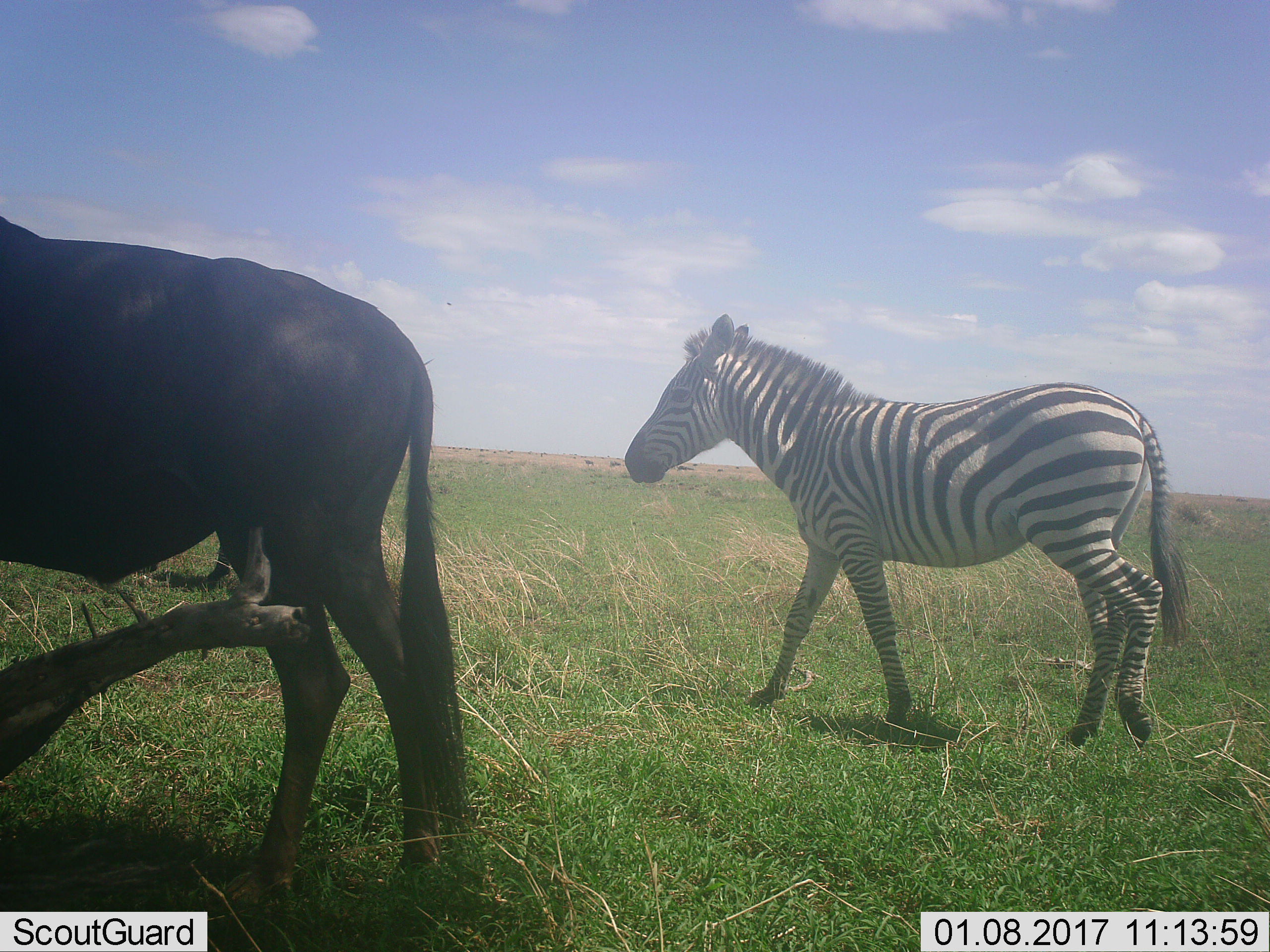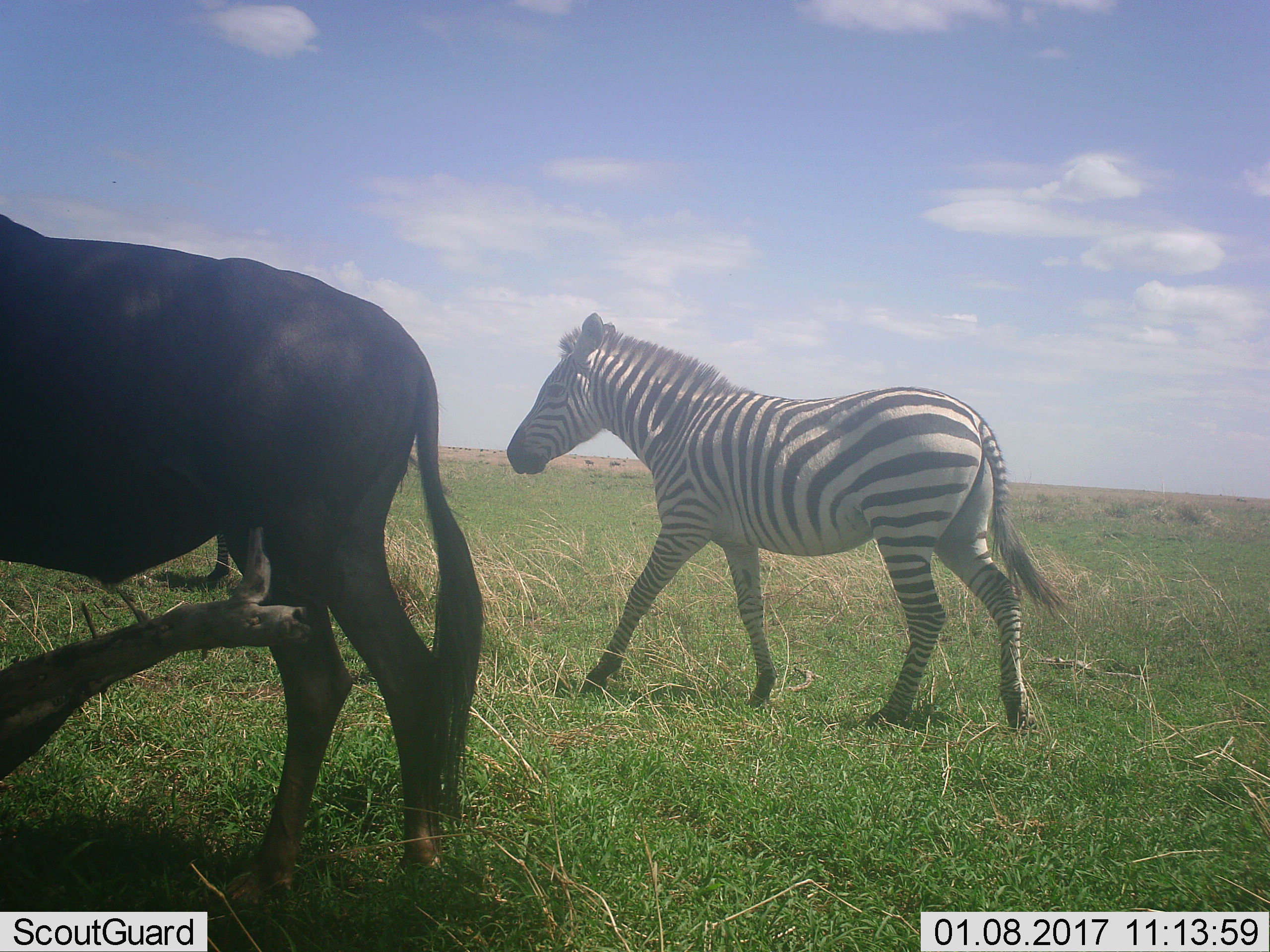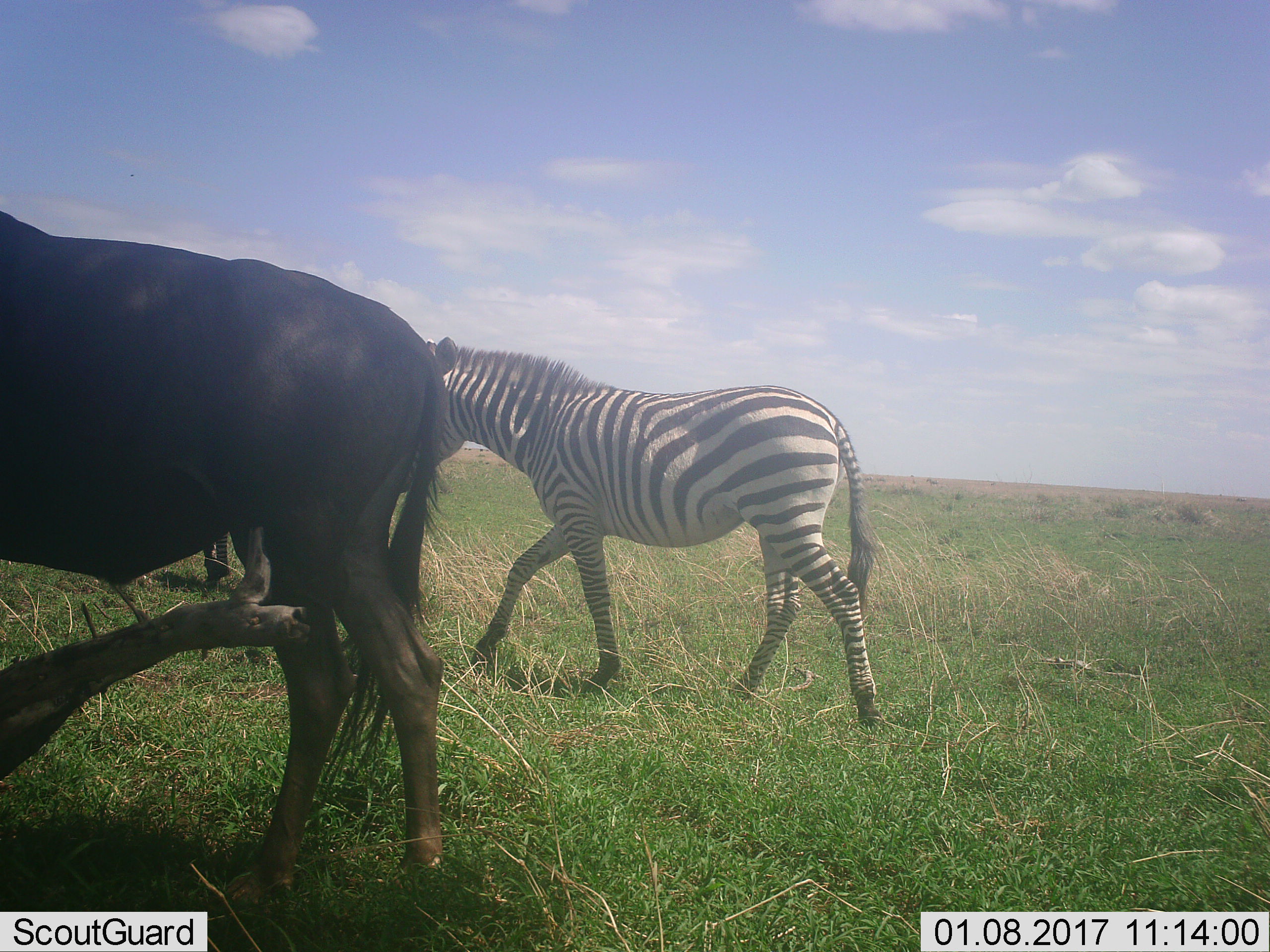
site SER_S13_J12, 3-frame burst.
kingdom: Animalia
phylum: Chordata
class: Mammalia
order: Artiodactyla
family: Bovidae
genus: Connochaetes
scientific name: Connochaetes taurinus taurinus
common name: blue wildebeest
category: wildebeestblue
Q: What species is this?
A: Wildebeestblue (blue wildebeest) (Connochaetes taurinus taurinus).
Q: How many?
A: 2.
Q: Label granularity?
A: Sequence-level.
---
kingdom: Animalia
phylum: Chordata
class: Mammalia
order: Perissodactyla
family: Equidae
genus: Equus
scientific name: Equus quagga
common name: plains zebra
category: zebraplains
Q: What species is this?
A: Zebraplains (plains zebra) (Equus quagga).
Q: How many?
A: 1.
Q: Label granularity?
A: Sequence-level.